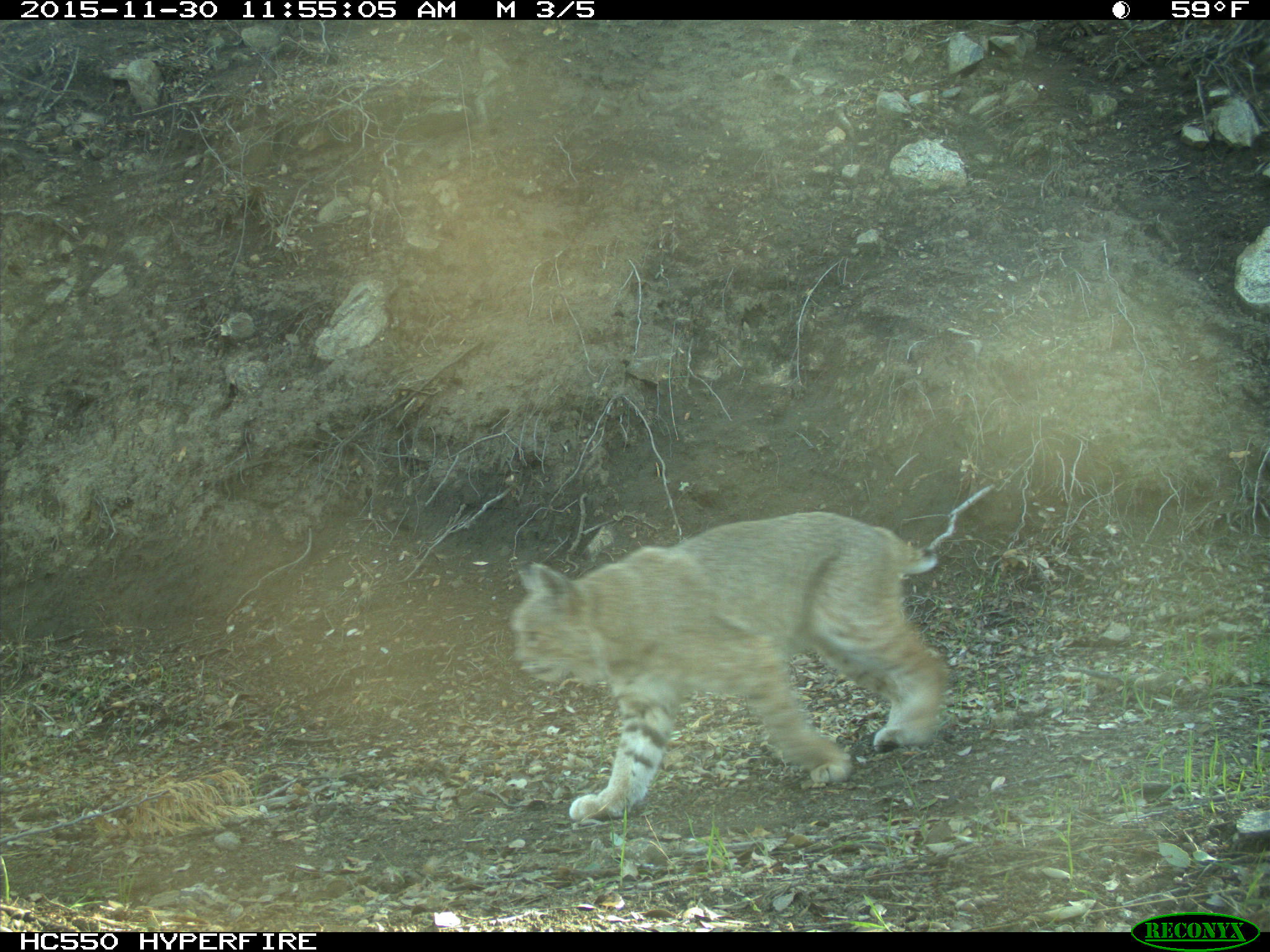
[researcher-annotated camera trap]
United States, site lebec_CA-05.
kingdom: Animalia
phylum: Chordata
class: Mammalia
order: Carnivora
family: Felidae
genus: Lynx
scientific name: Lynx rufus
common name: bobcat